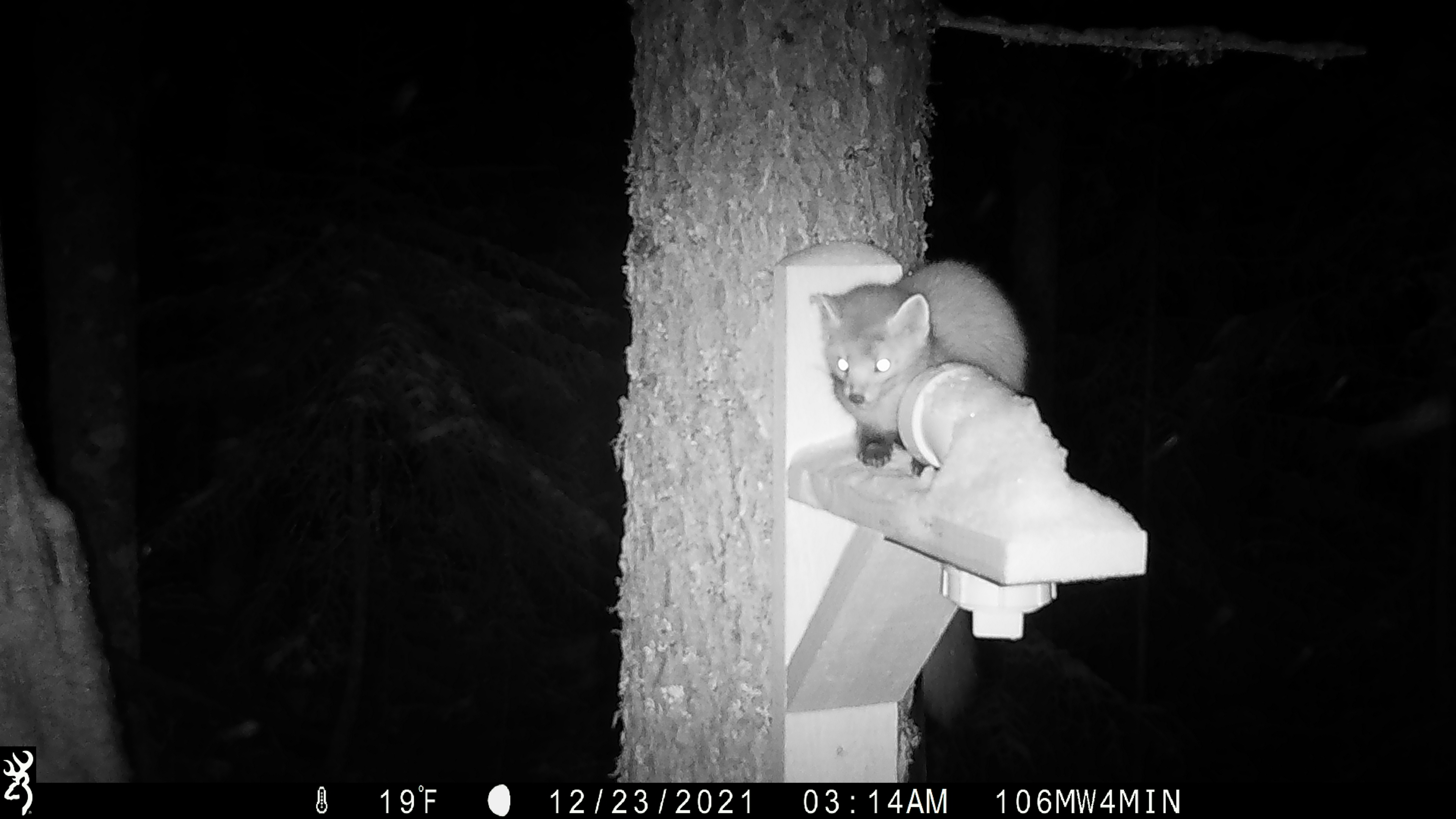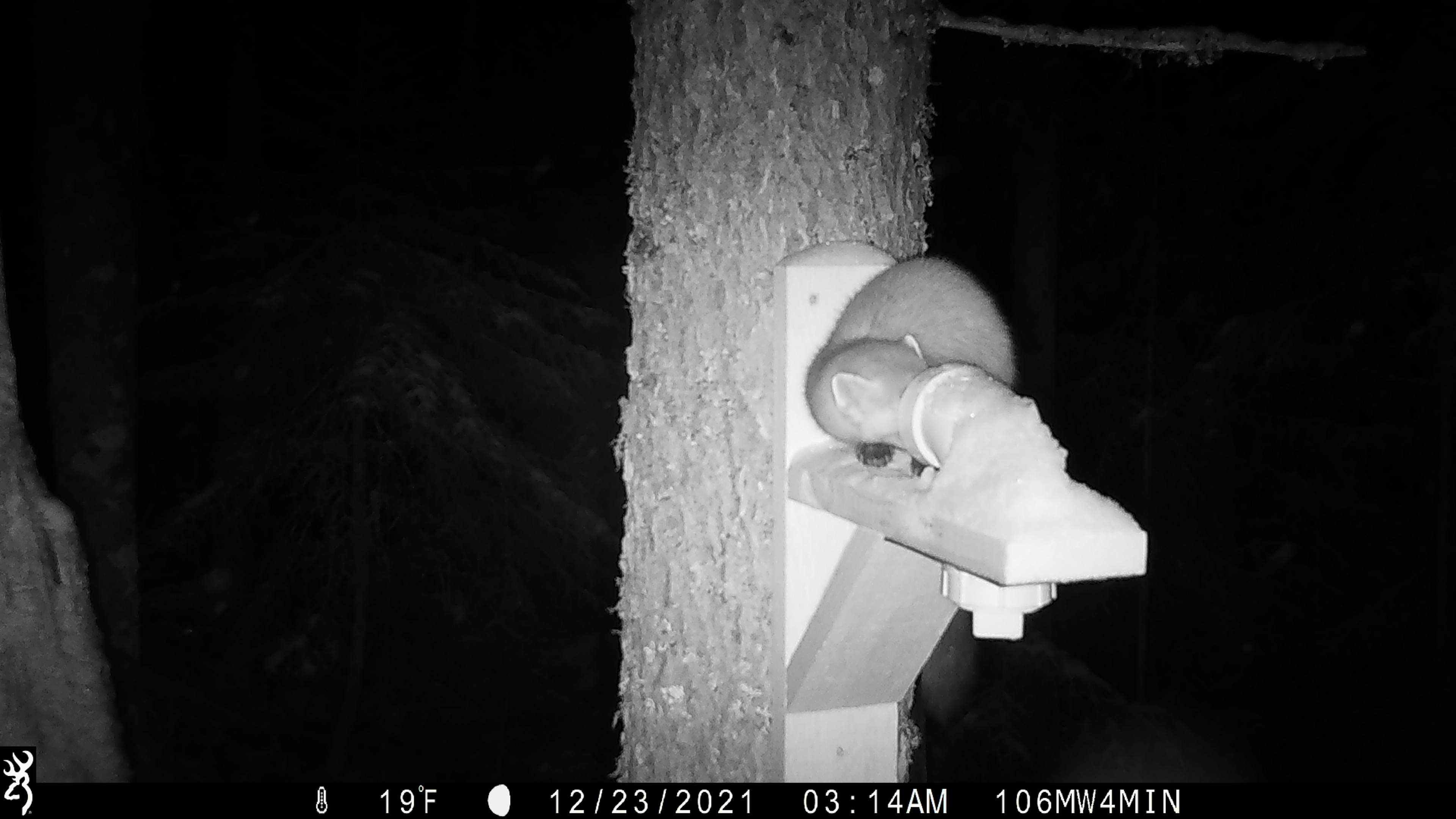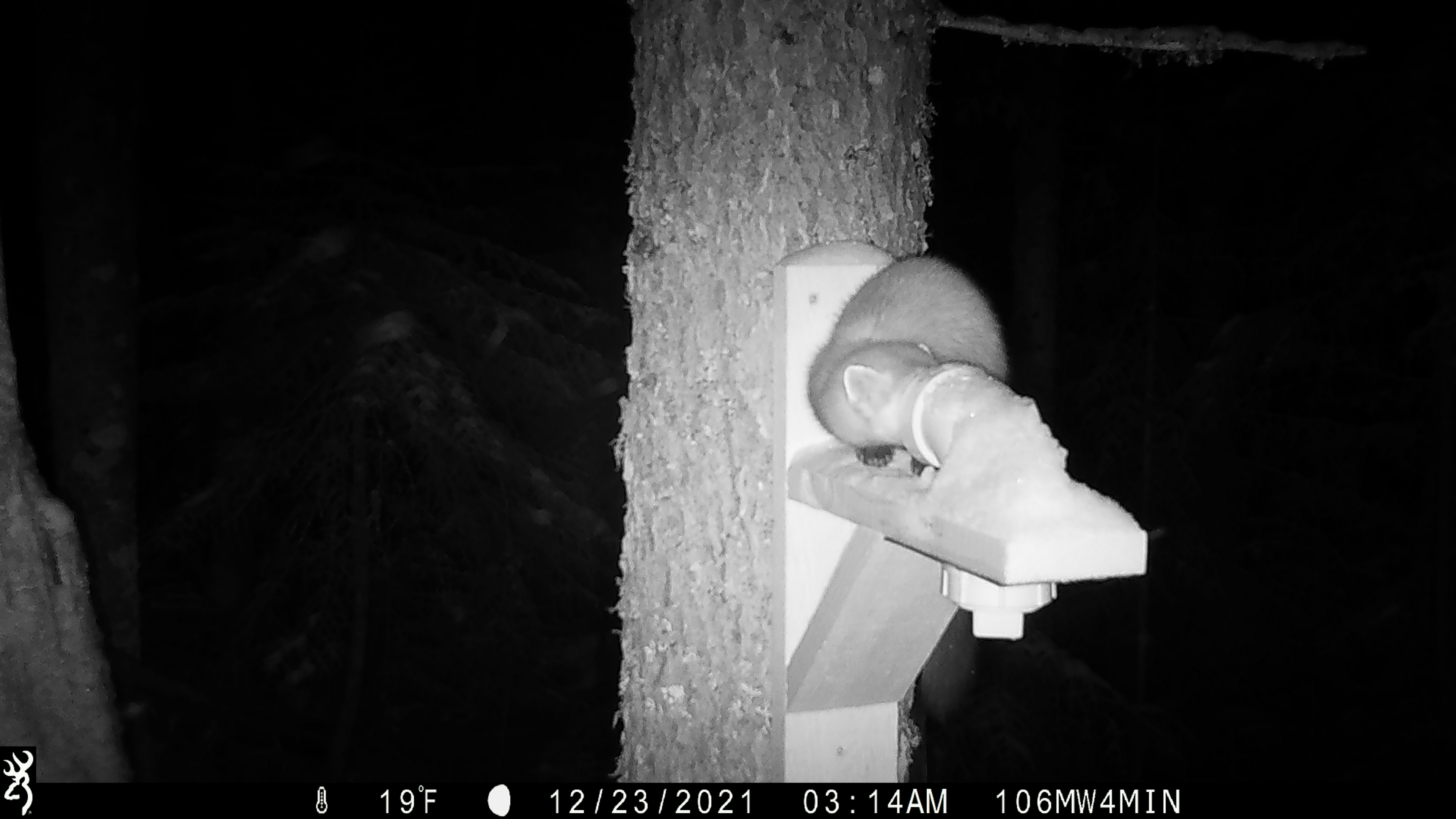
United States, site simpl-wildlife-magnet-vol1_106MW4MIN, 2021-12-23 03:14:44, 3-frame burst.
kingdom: Animalia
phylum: Chordata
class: Mammalia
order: Carnivora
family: Mustelidae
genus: Martes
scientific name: Martes americana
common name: american marten